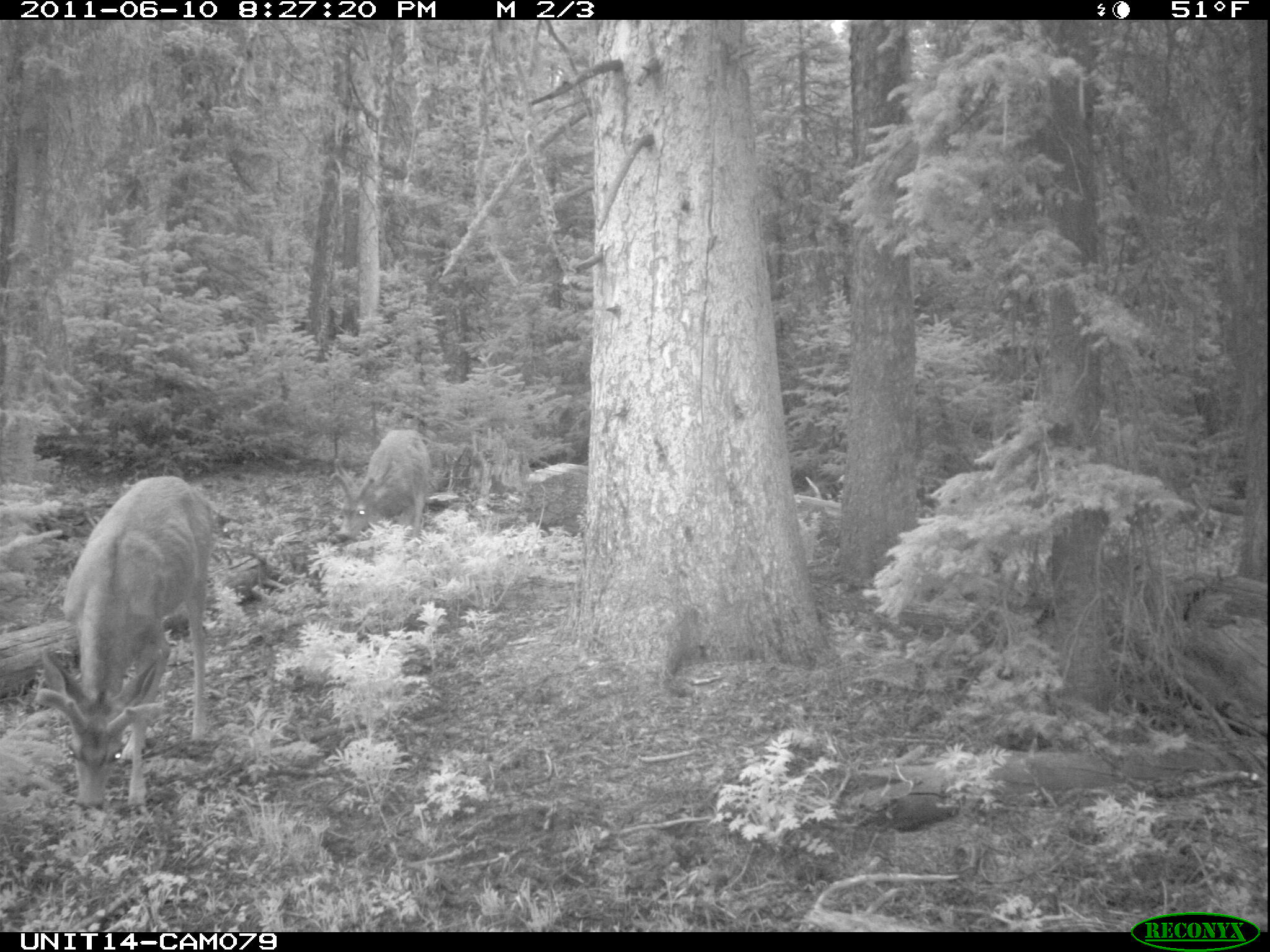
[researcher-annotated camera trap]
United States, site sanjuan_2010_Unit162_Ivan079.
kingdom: Animalia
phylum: Chordata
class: Mammalia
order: Artiodactyla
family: Cervidae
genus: Odocoileus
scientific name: Odocoileus hemionus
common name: mule deer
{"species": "Odocoileus hemionus (mule deer)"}